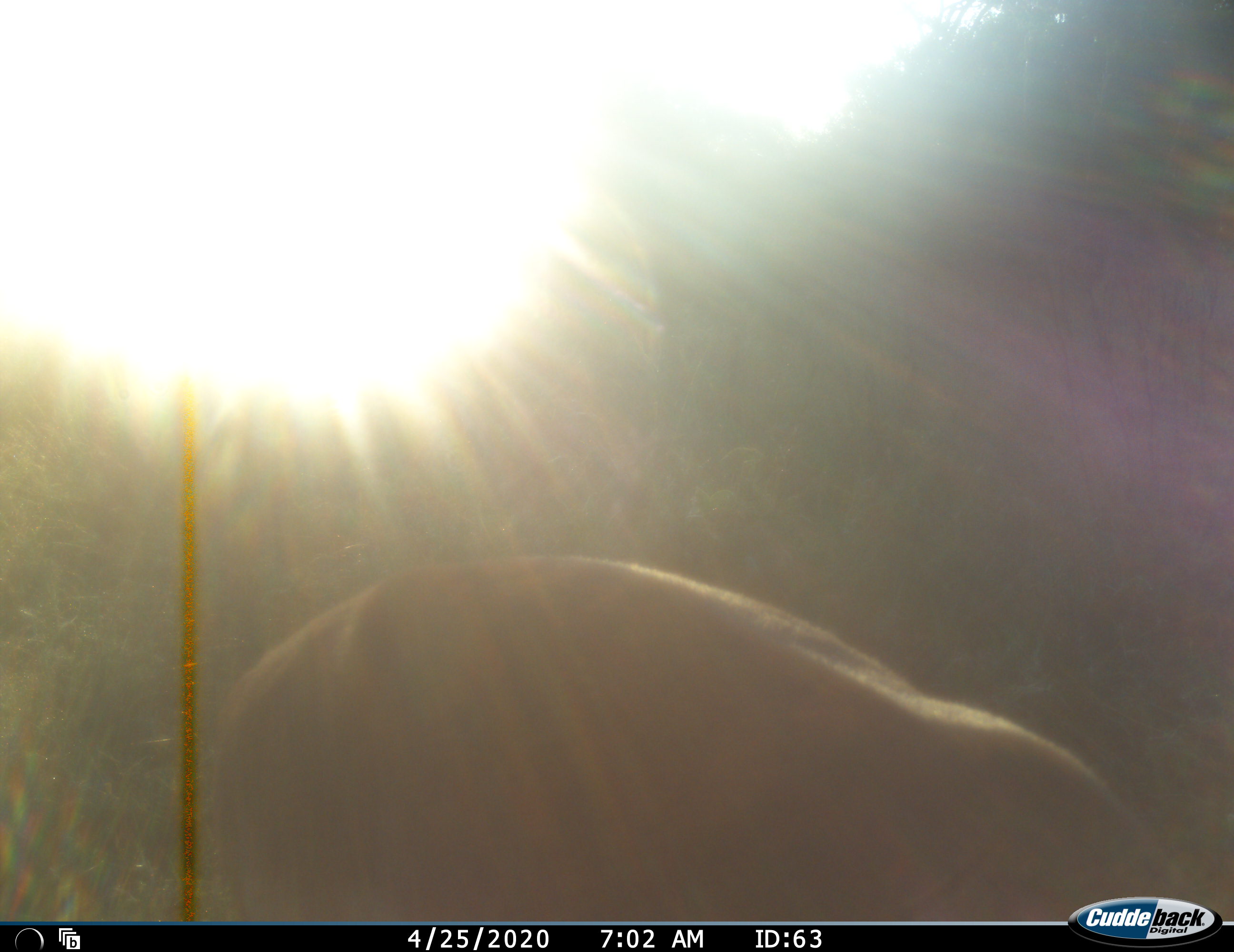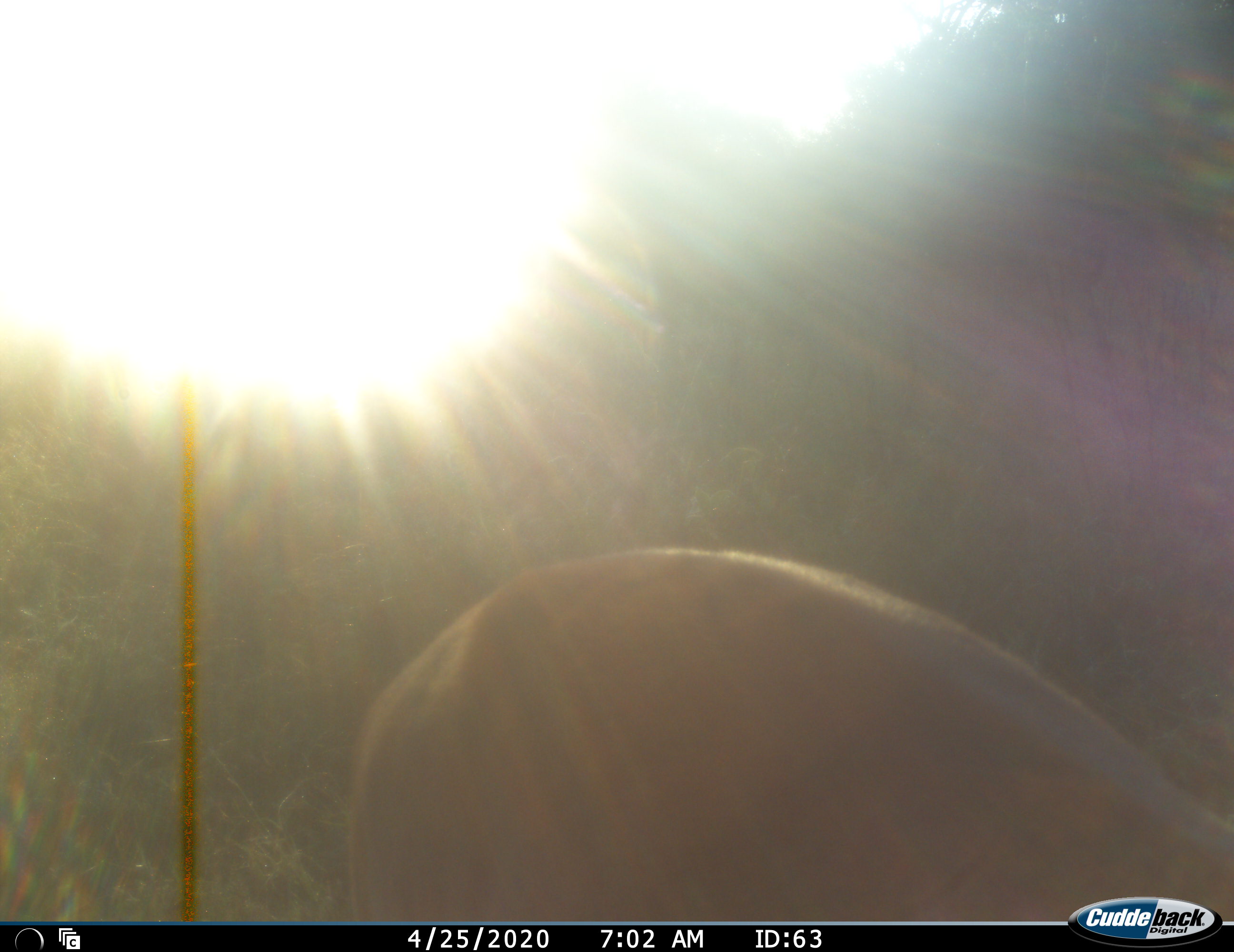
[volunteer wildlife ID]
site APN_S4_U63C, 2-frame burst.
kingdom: Animalia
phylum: Chordata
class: Mammalia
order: Artiodactyla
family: Bovidae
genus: Aepyceros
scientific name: Aepyceros melampus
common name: impala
Impala (Aepyceros melampus), count 1. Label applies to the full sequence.